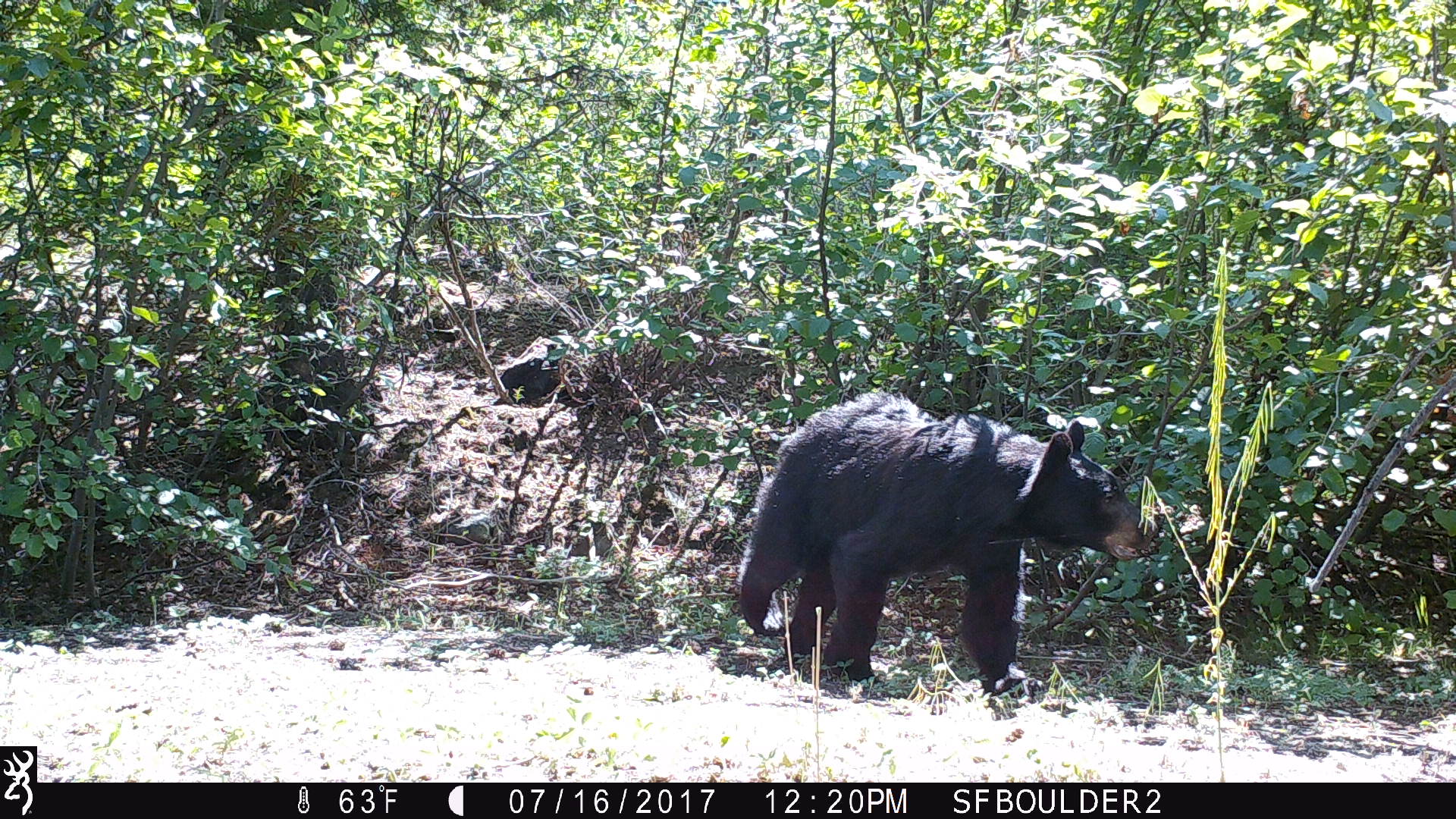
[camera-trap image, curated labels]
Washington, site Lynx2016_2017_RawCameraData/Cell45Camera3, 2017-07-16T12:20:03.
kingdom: Animalia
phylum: Chordata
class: Mammalia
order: Carnivora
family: Ursidae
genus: Ursus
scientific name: Ursus americanus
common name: american black bear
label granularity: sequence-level